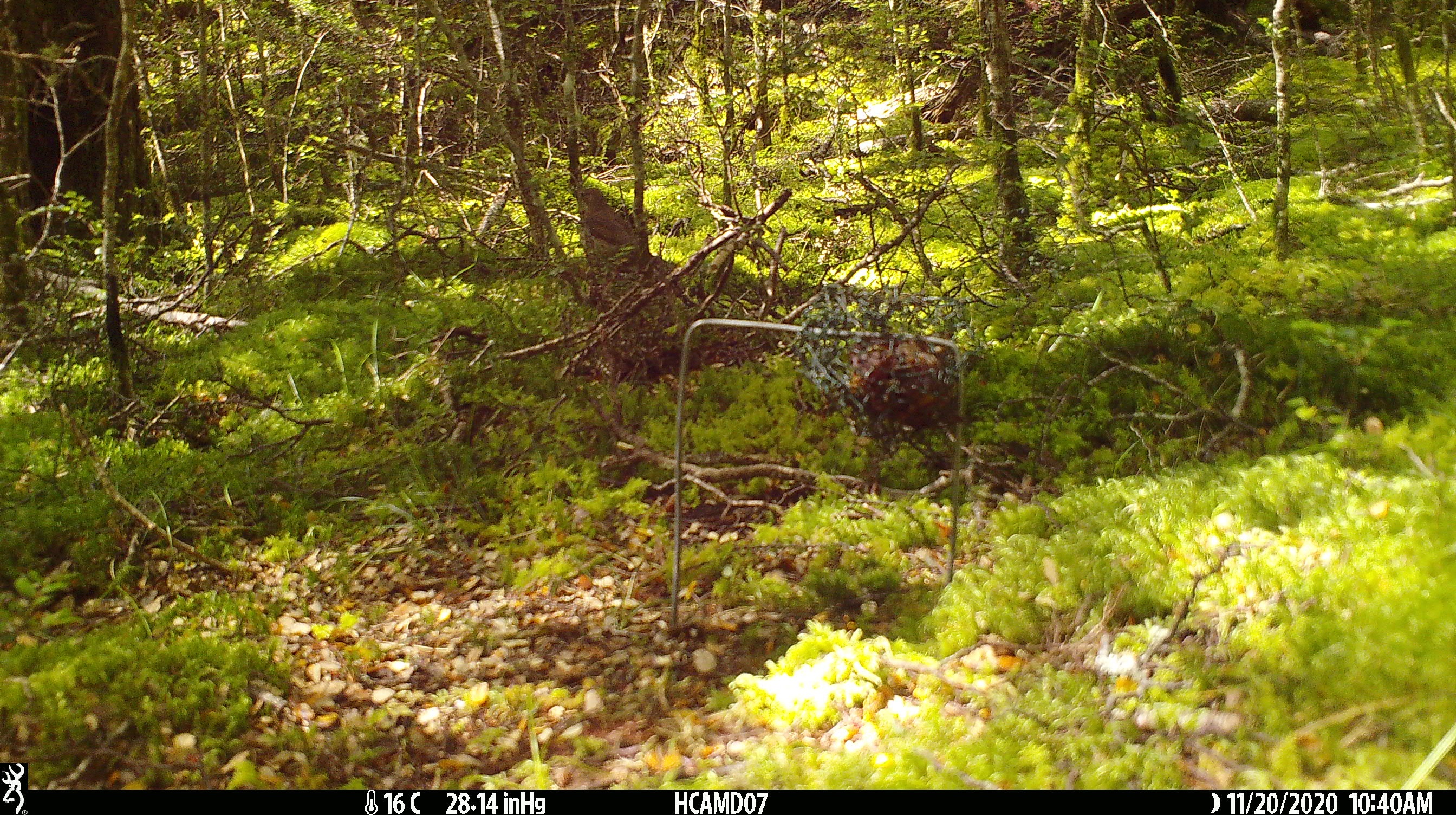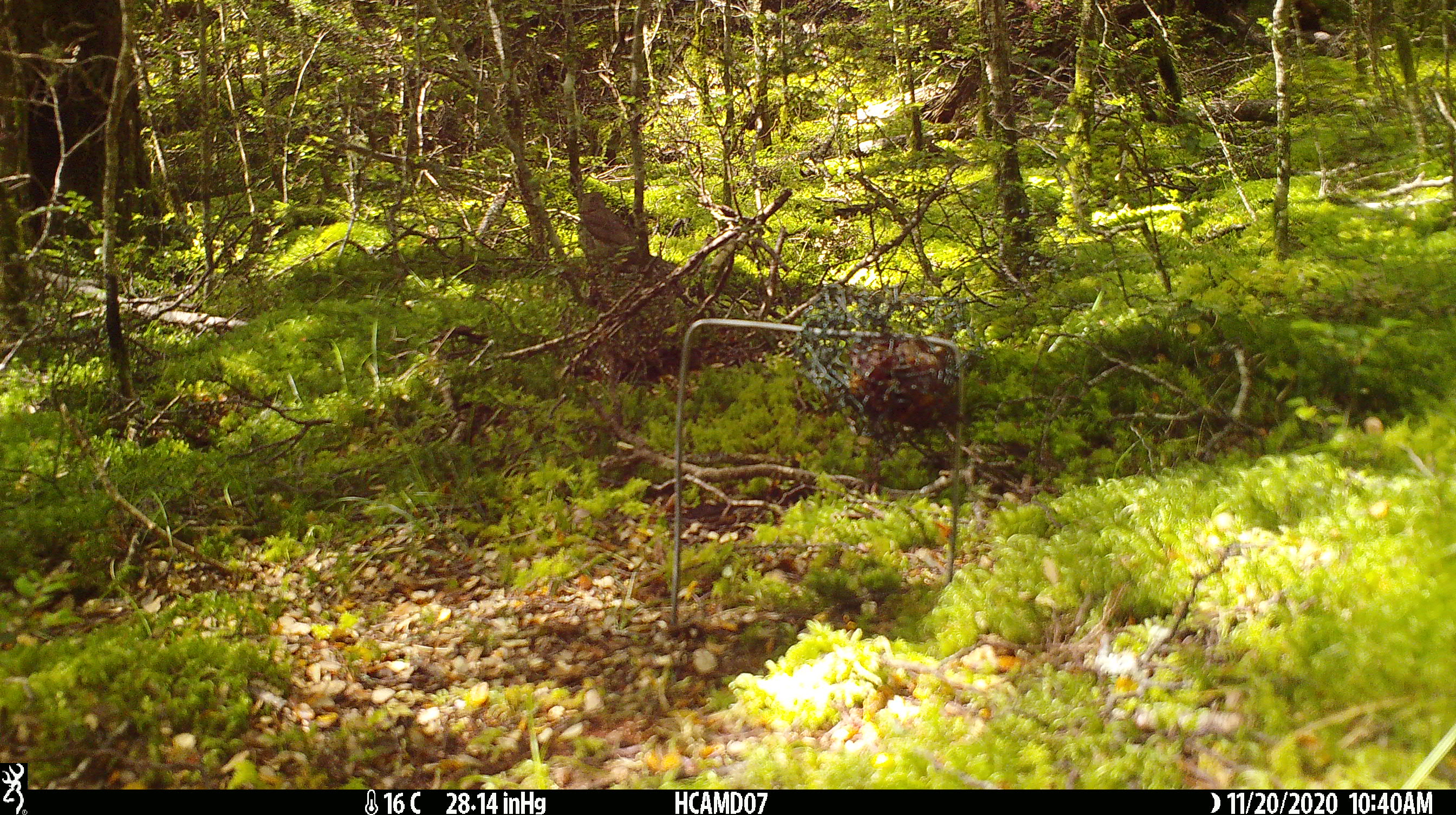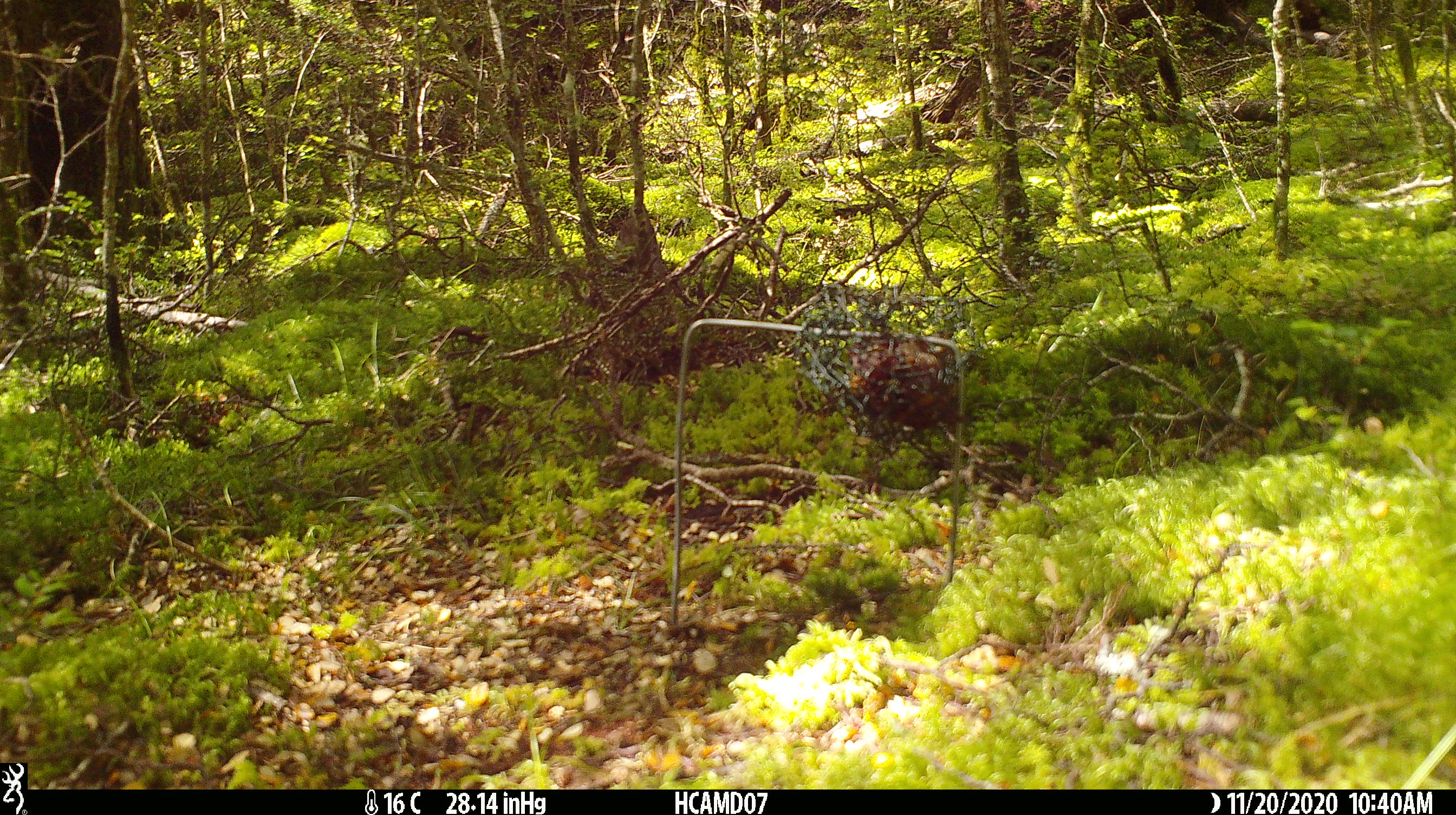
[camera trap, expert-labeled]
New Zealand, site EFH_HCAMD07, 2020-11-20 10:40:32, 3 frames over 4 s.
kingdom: Animalia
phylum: Chordata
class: Aves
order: Passeriformes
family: Turdidae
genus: Turdus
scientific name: Turdus philomelos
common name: song thrush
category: thrush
Thrush (song thrush) (Turdus philomelos).